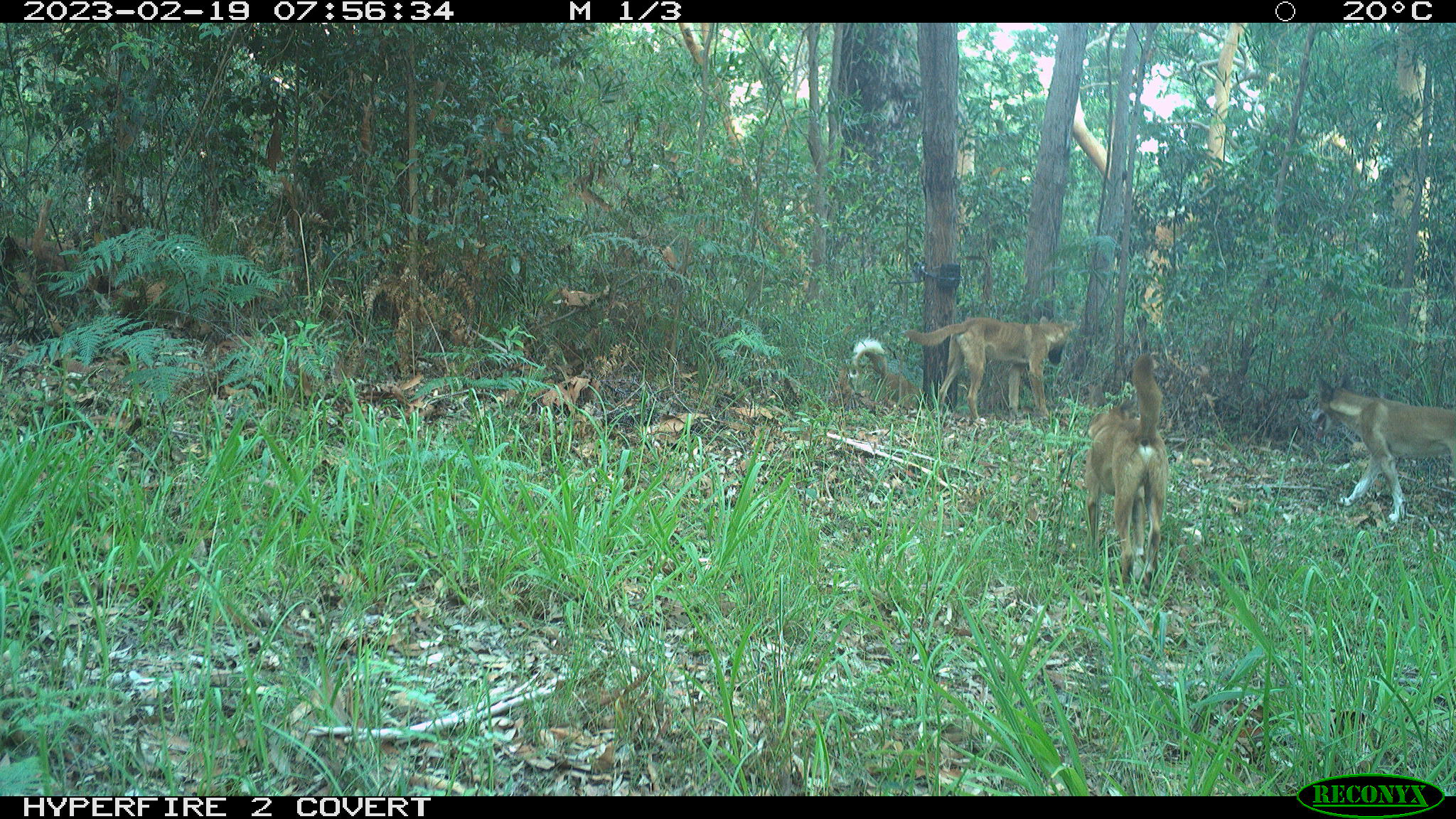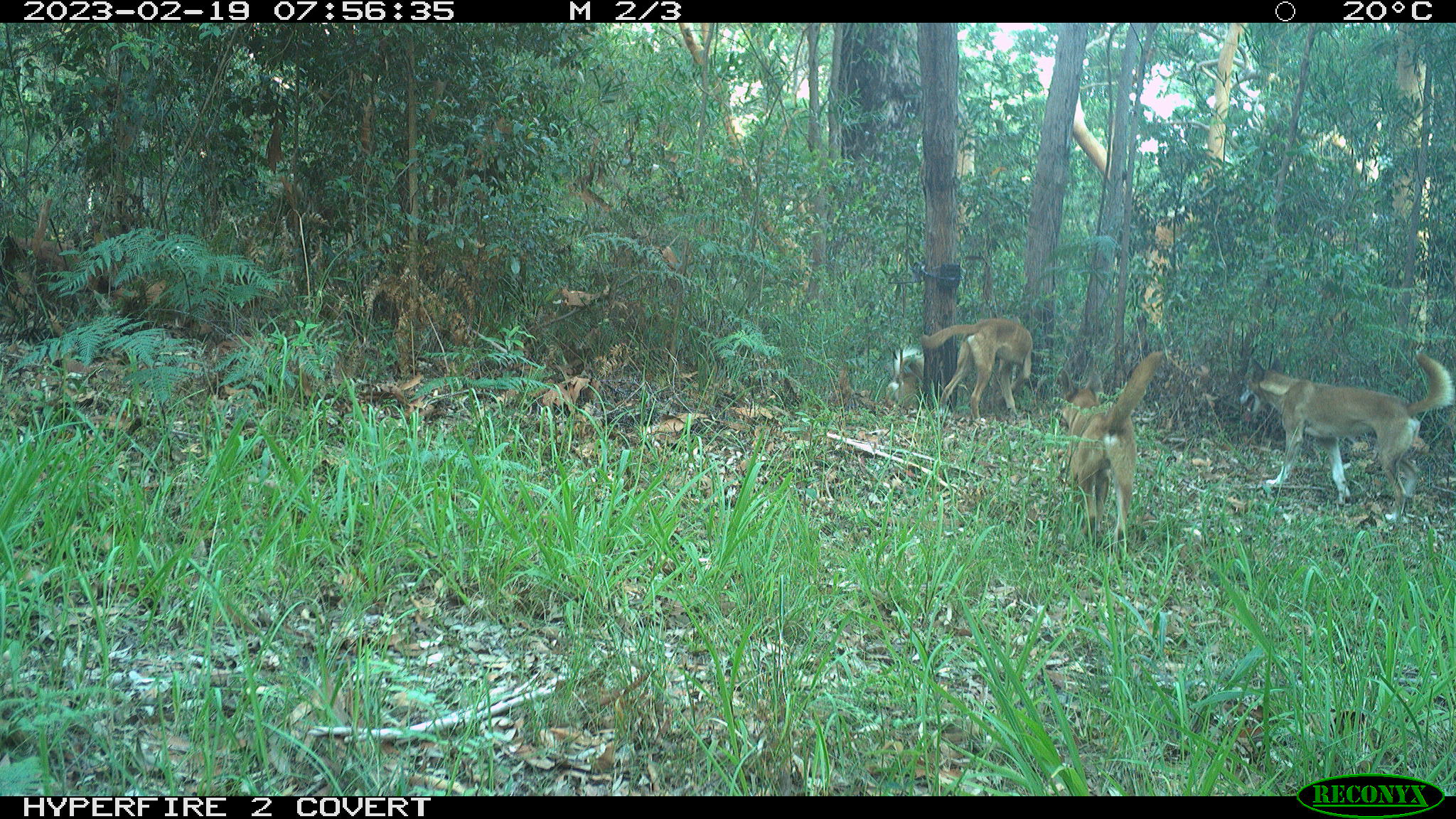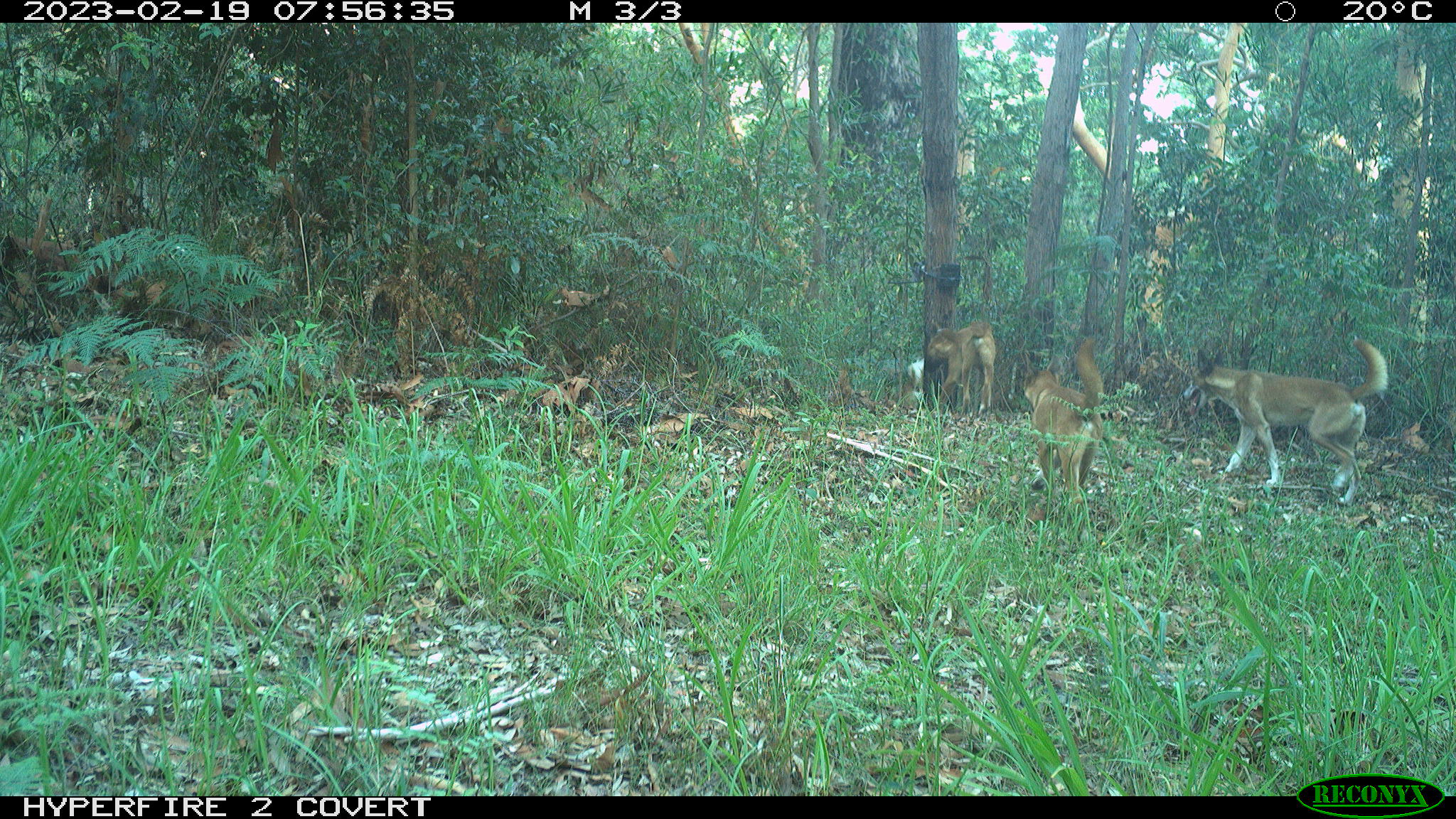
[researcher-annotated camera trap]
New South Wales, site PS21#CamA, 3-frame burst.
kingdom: Animalia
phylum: Chordata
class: Mammalia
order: Carnivora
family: Canidae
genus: Canis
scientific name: Canis familiaris dingo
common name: dingo